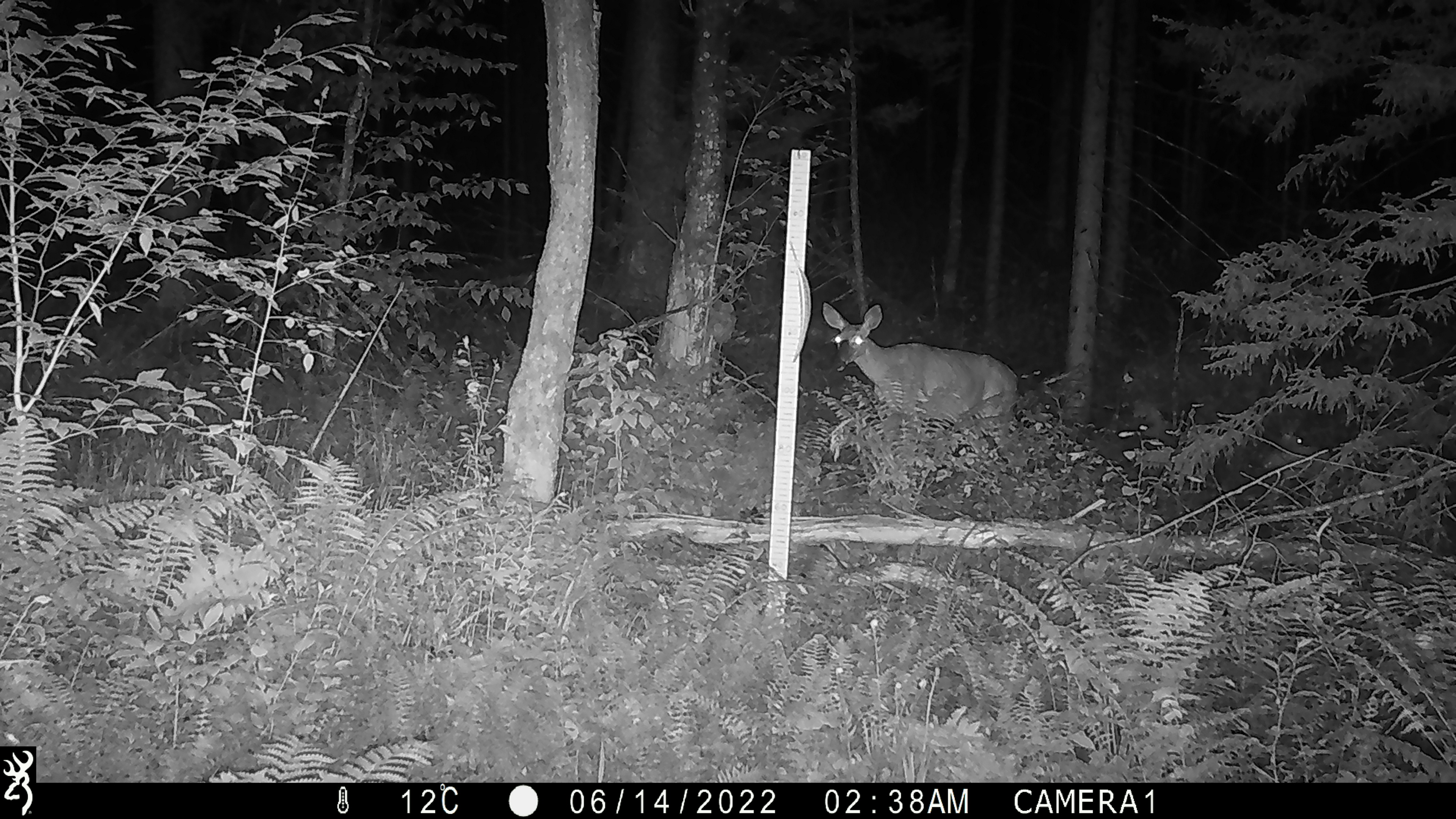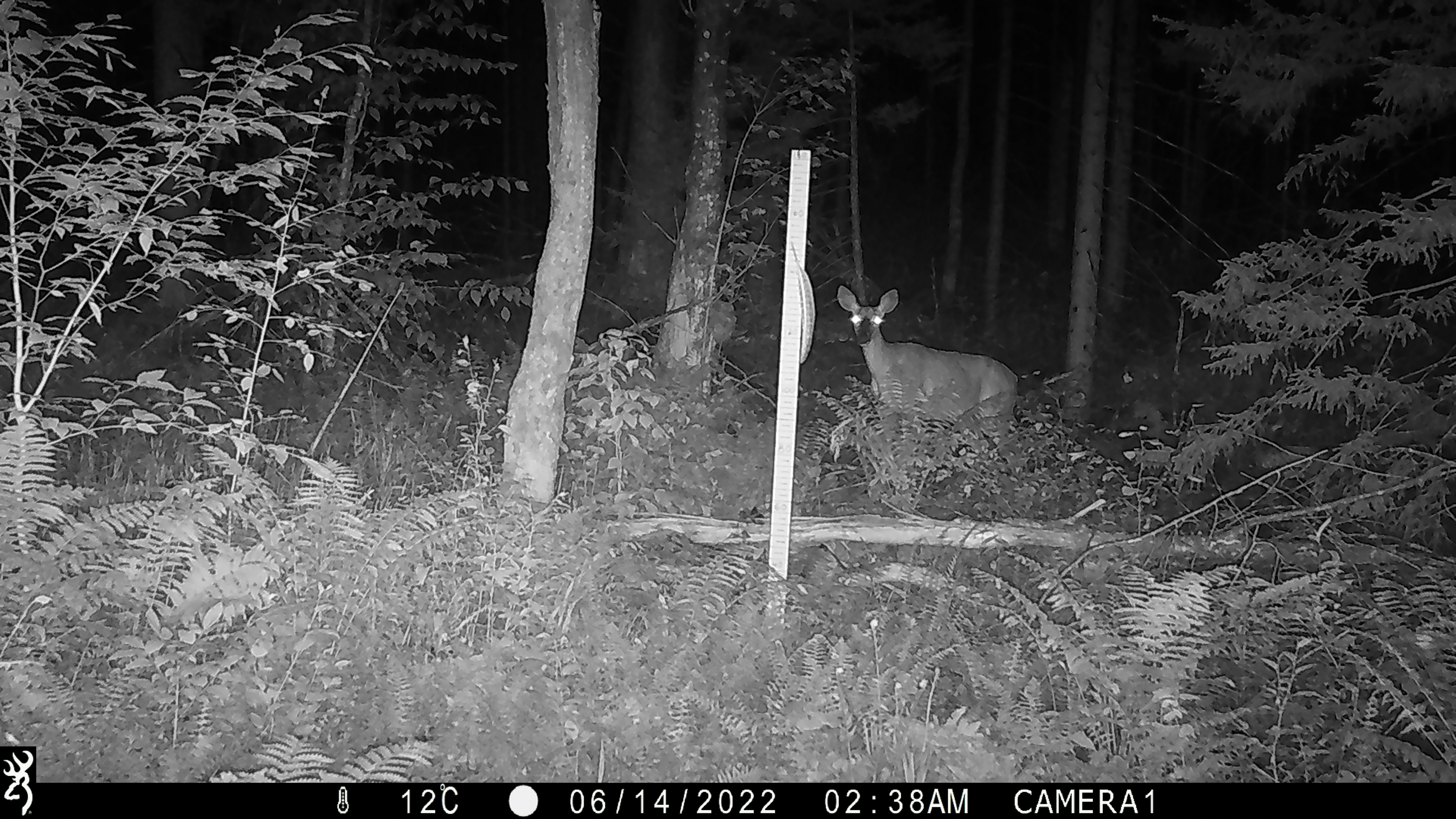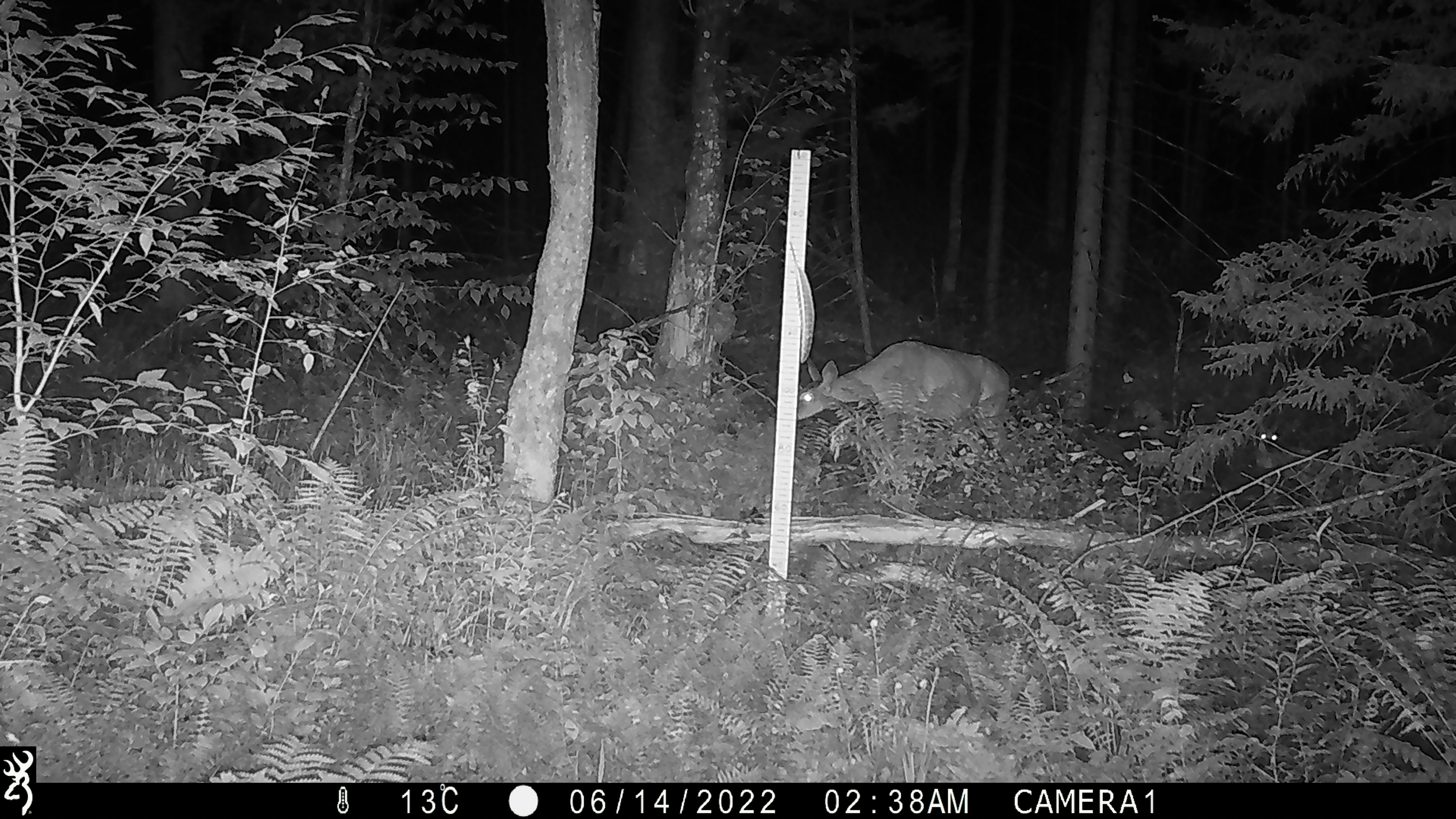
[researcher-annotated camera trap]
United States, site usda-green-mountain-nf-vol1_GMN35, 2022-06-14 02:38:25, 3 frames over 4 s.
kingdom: Animalia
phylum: Chordata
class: Mammalia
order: Artiodactyla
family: Cervidae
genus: Odocoileus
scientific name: Odocoileus virginianus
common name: white-tailed deer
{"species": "white-tailed deer (Odocoileus virginianus)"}